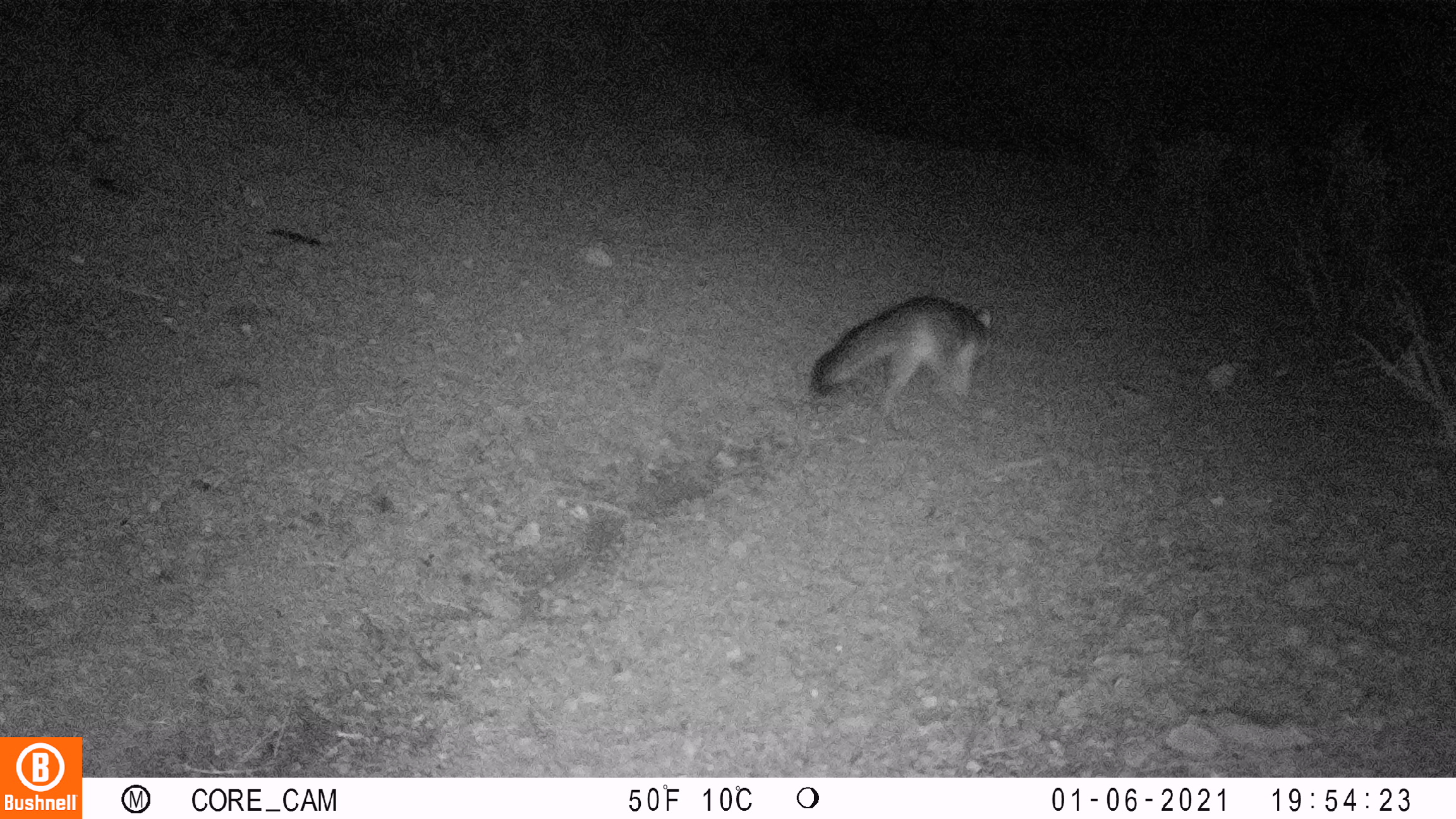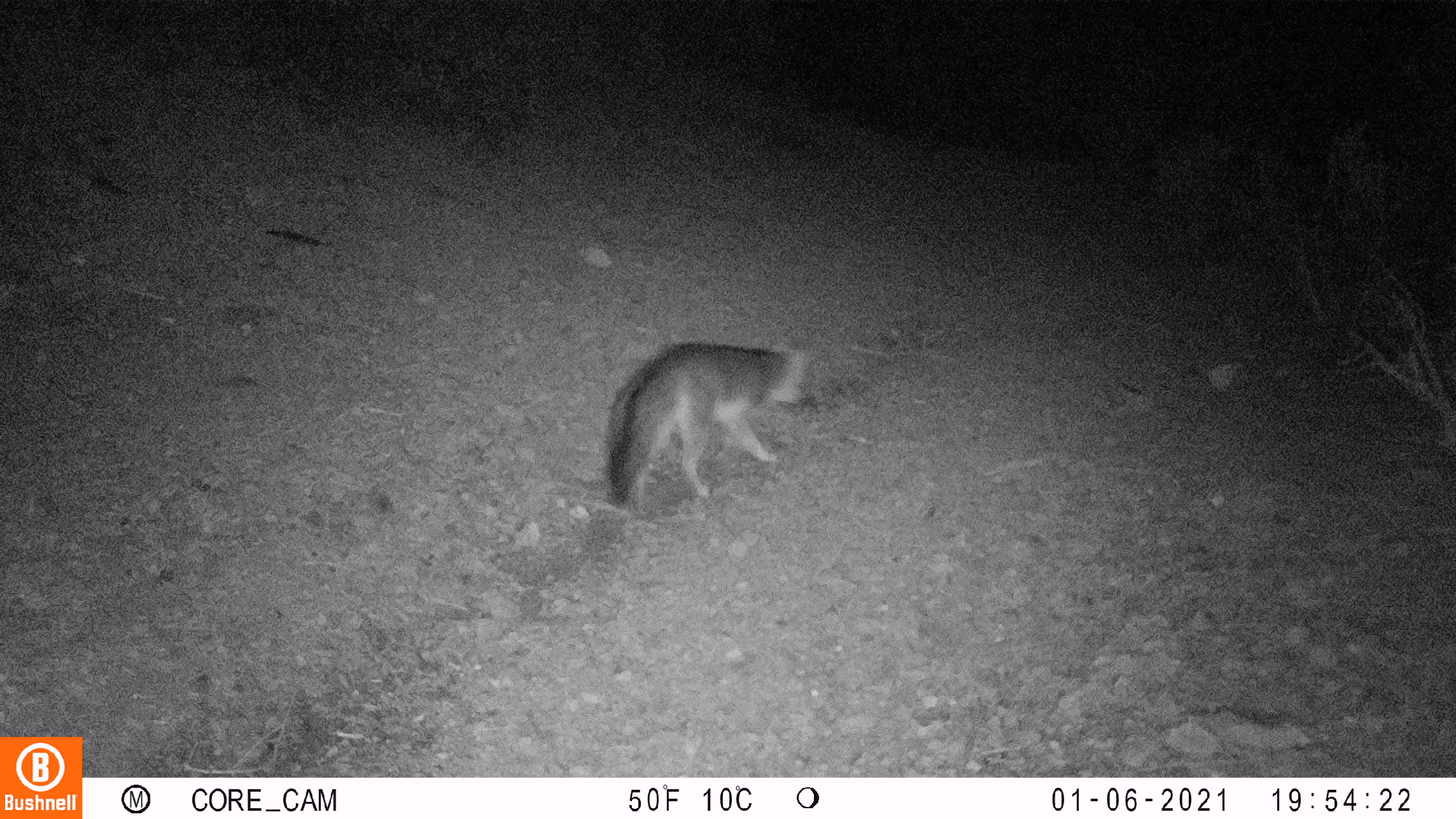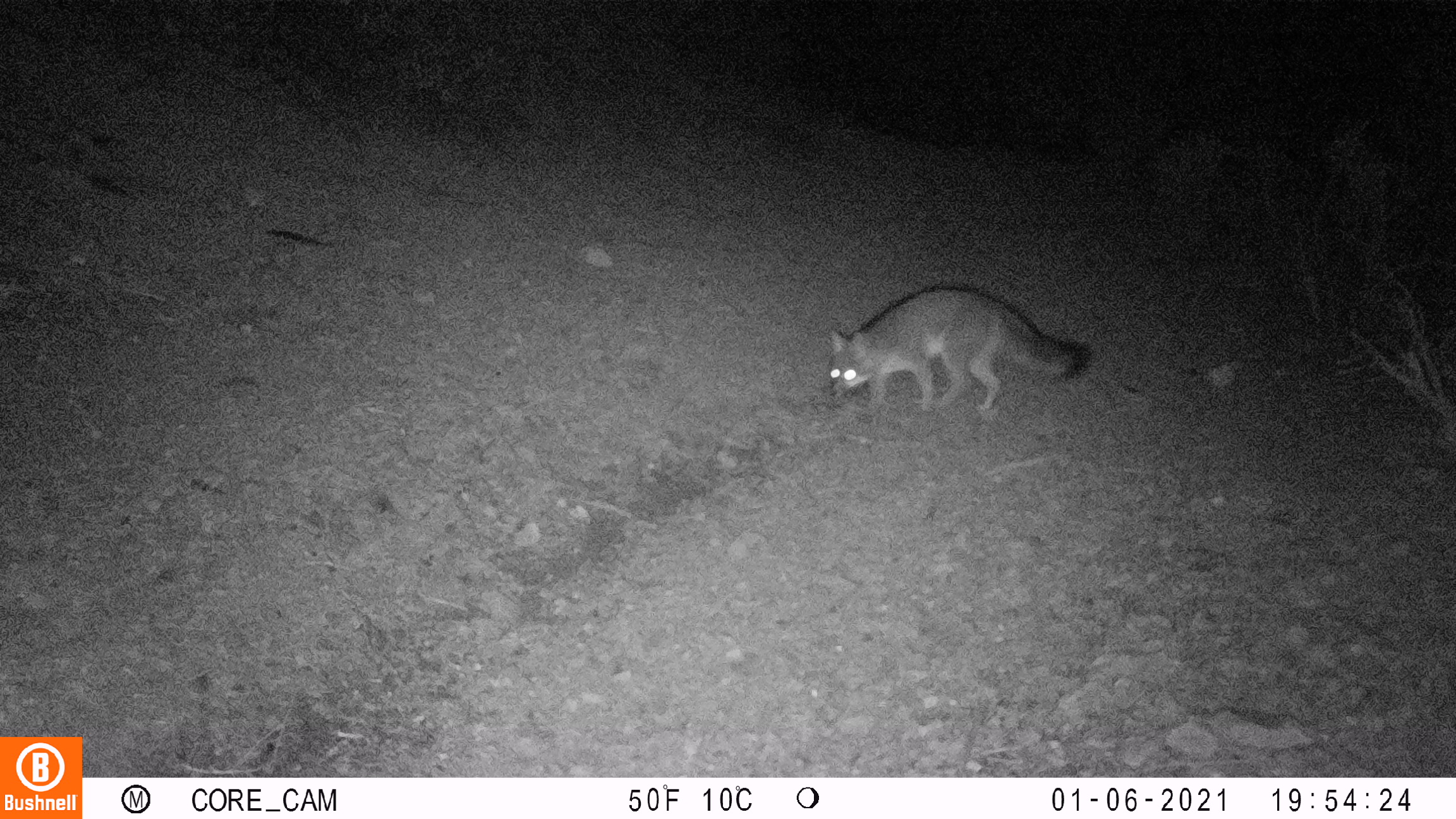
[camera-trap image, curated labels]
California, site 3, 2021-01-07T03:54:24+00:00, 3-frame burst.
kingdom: Animalia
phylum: Chordata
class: Mammalia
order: Carnivora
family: Canidae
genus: Urocyon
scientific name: Urocyon cinereoargenteus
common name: gray fox